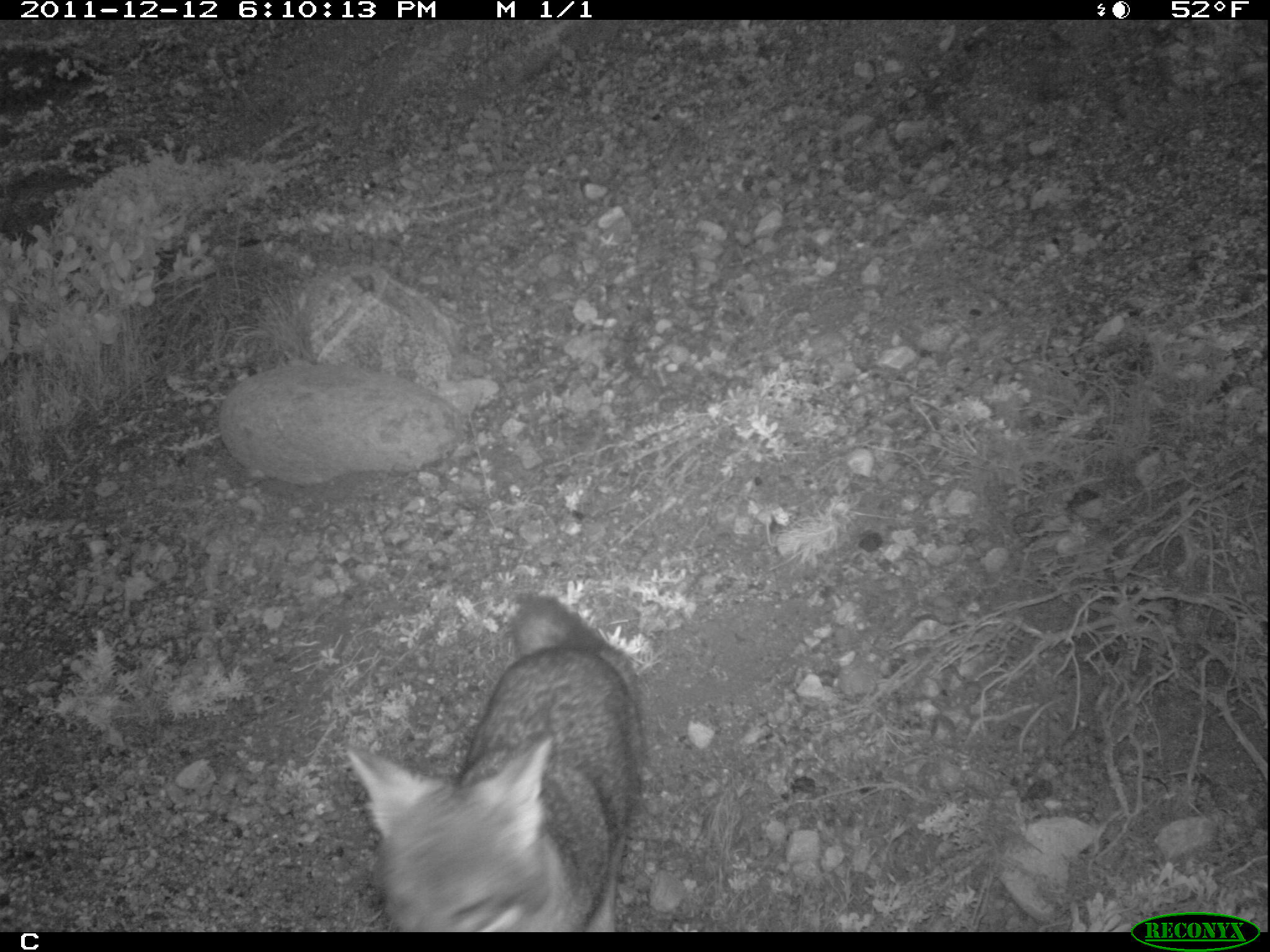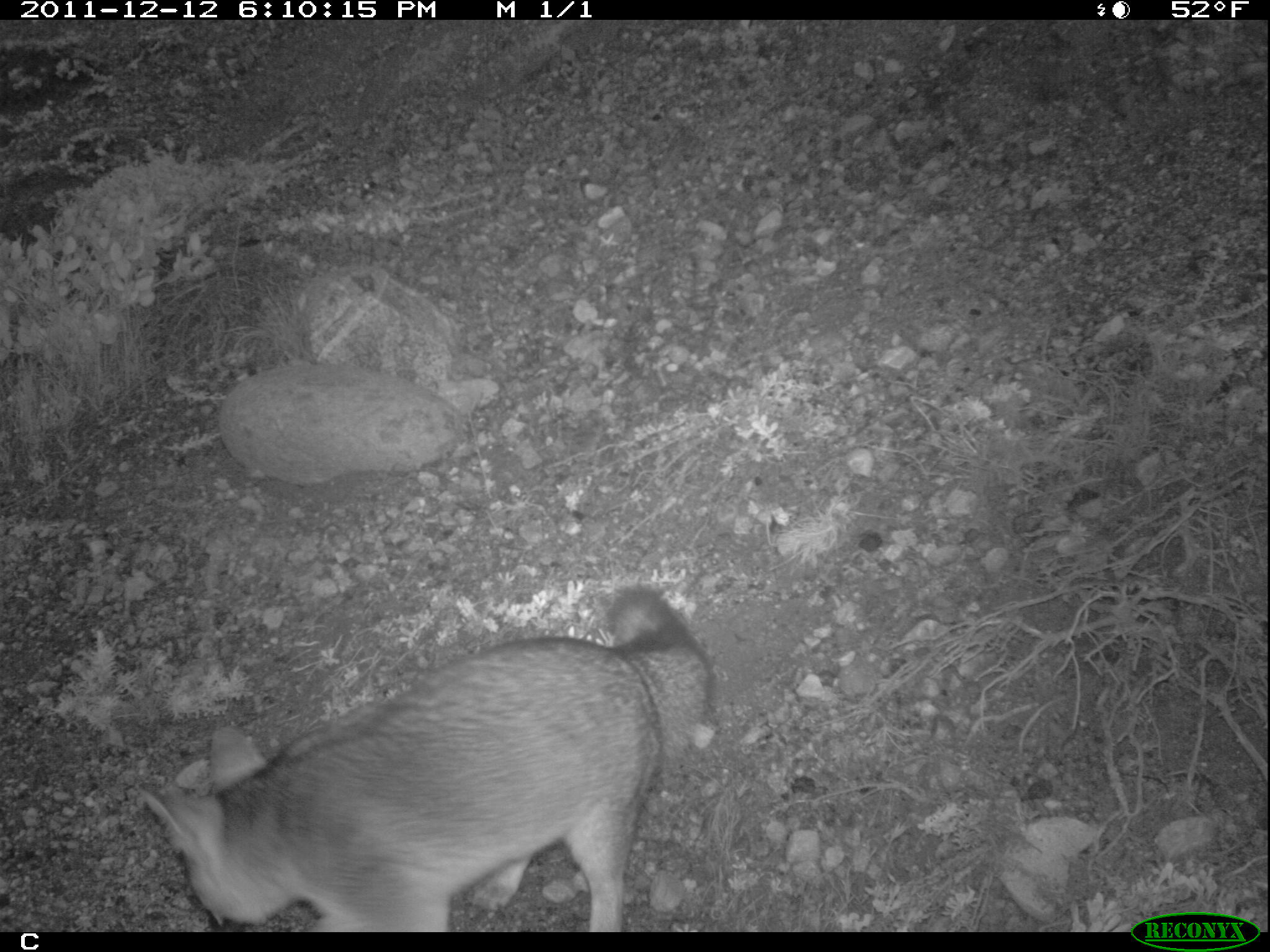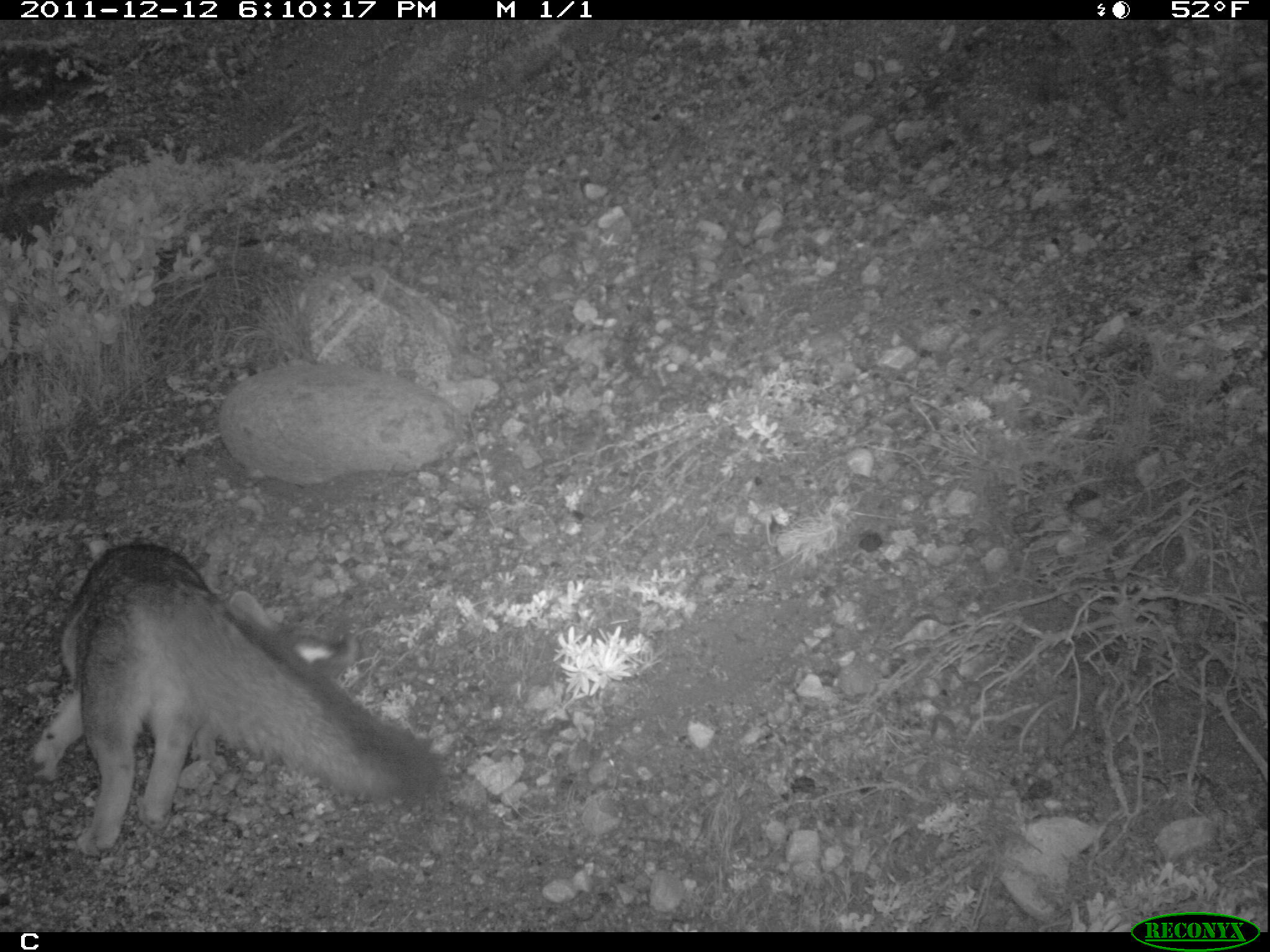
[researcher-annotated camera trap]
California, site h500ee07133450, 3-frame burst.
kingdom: Animalia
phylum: Chordata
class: Mammalia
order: Carnivora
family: Canidae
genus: Urocyon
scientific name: Urocyon littoralis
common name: island fox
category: fox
Fox (island fox) (Urocyon littoralis).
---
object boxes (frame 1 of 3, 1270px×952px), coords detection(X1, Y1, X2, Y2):
fox: detection(345, 595, 645, 932)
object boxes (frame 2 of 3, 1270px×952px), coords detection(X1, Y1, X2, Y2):
fox: detection(140, 584, 716, 932)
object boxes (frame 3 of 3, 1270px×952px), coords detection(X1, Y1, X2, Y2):
fox: detection(24, 541, 440, 856)